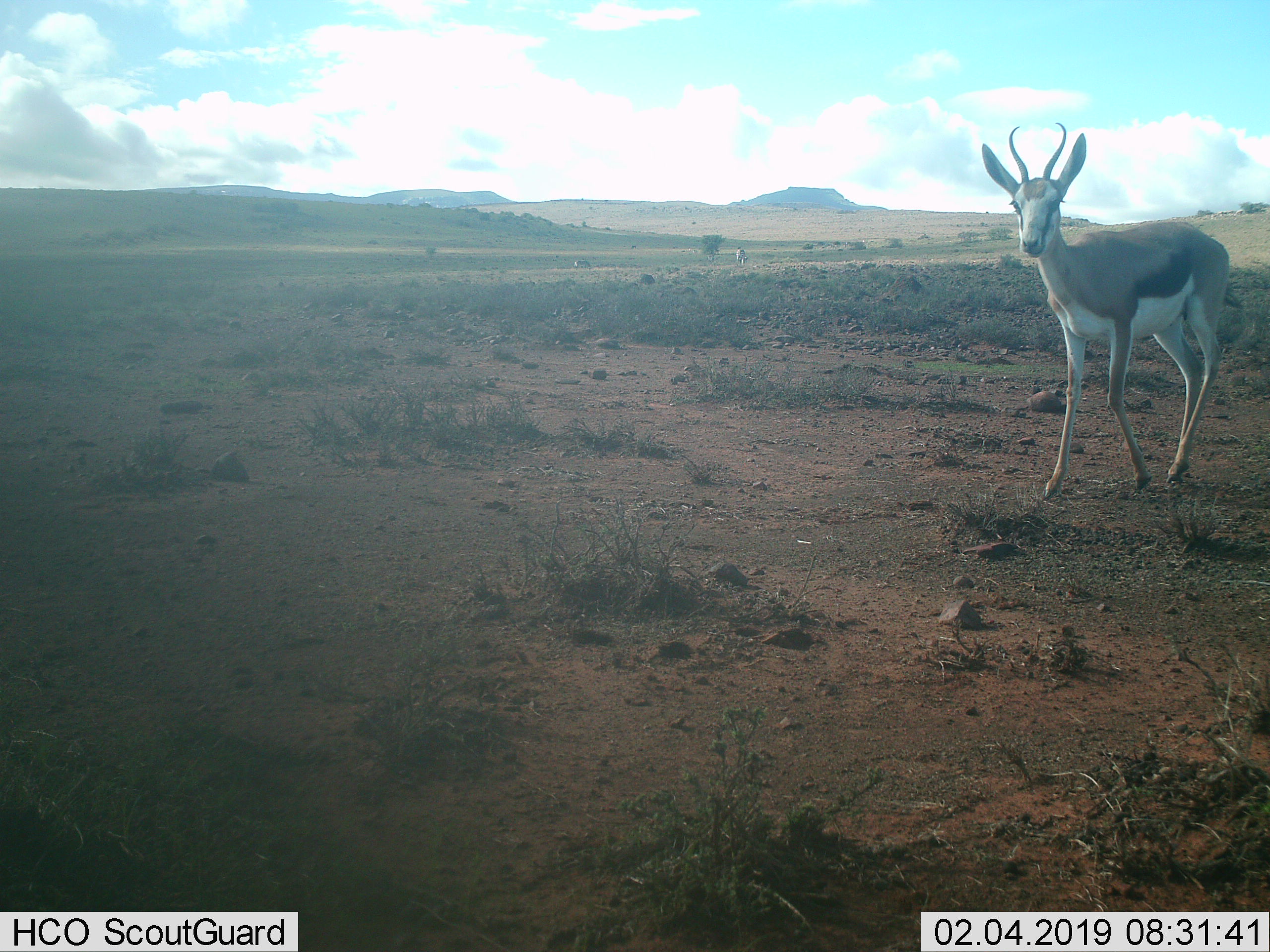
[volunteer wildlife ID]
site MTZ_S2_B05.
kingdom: Animalia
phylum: Chordata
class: Mammalia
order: Artiodactyla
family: Bovidae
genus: Antidorcas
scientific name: Antidorcas marsupialis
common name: springbok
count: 1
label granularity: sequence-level